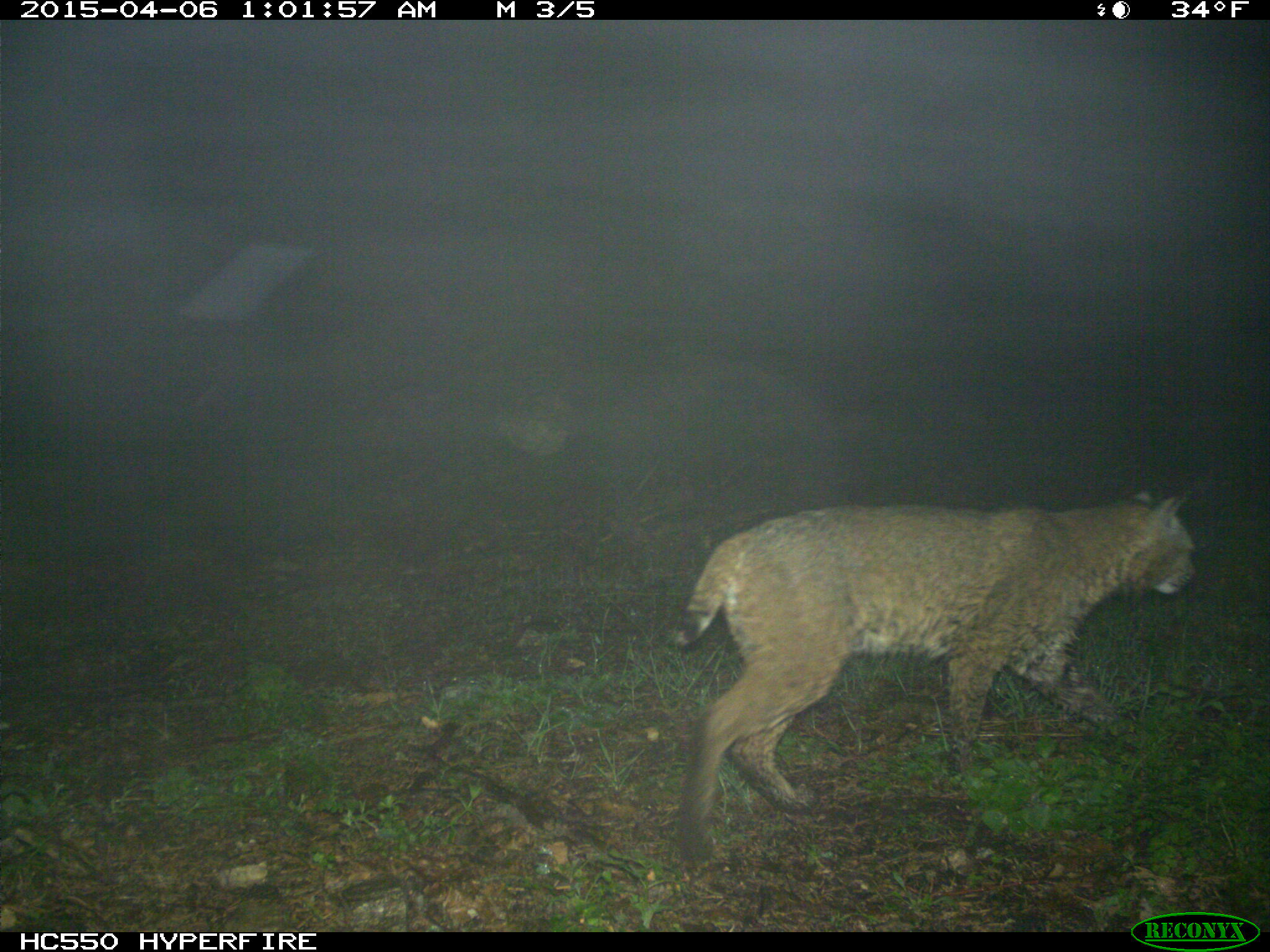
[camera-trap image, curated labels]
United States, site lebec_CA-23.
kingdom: Animalia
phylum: Chordata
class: Mammalia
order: Carnivora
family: Felidae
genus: Lynx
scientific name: Lynx rufus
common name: bobcat